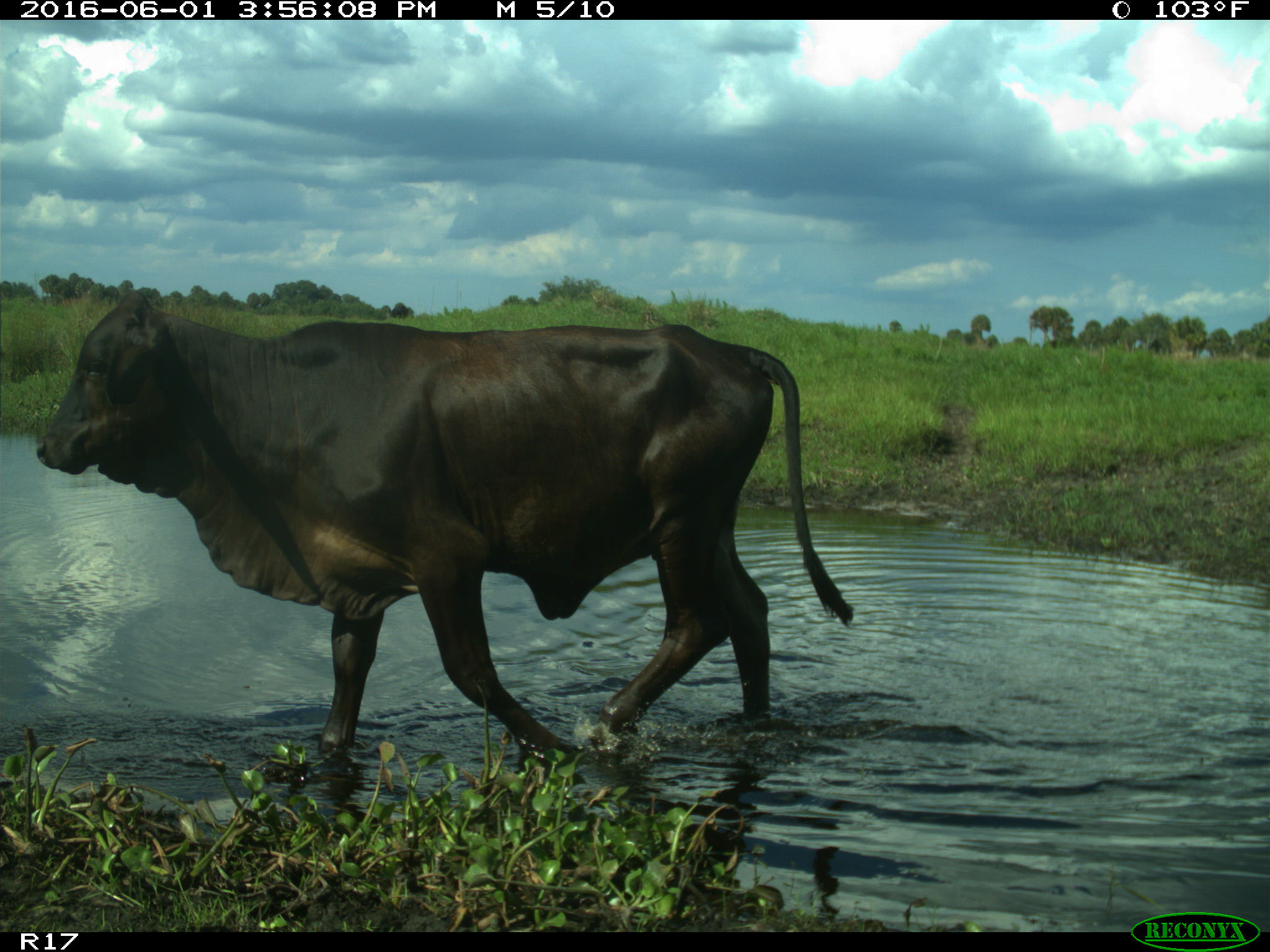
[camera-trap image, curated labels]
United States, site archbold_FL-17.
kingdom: Animalia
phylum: Chordata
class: Mammalia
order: Artiodactyla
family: Bovidae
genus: Bos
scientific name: Bos taurus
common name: domestic cow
Bos taurus (domestic cow).